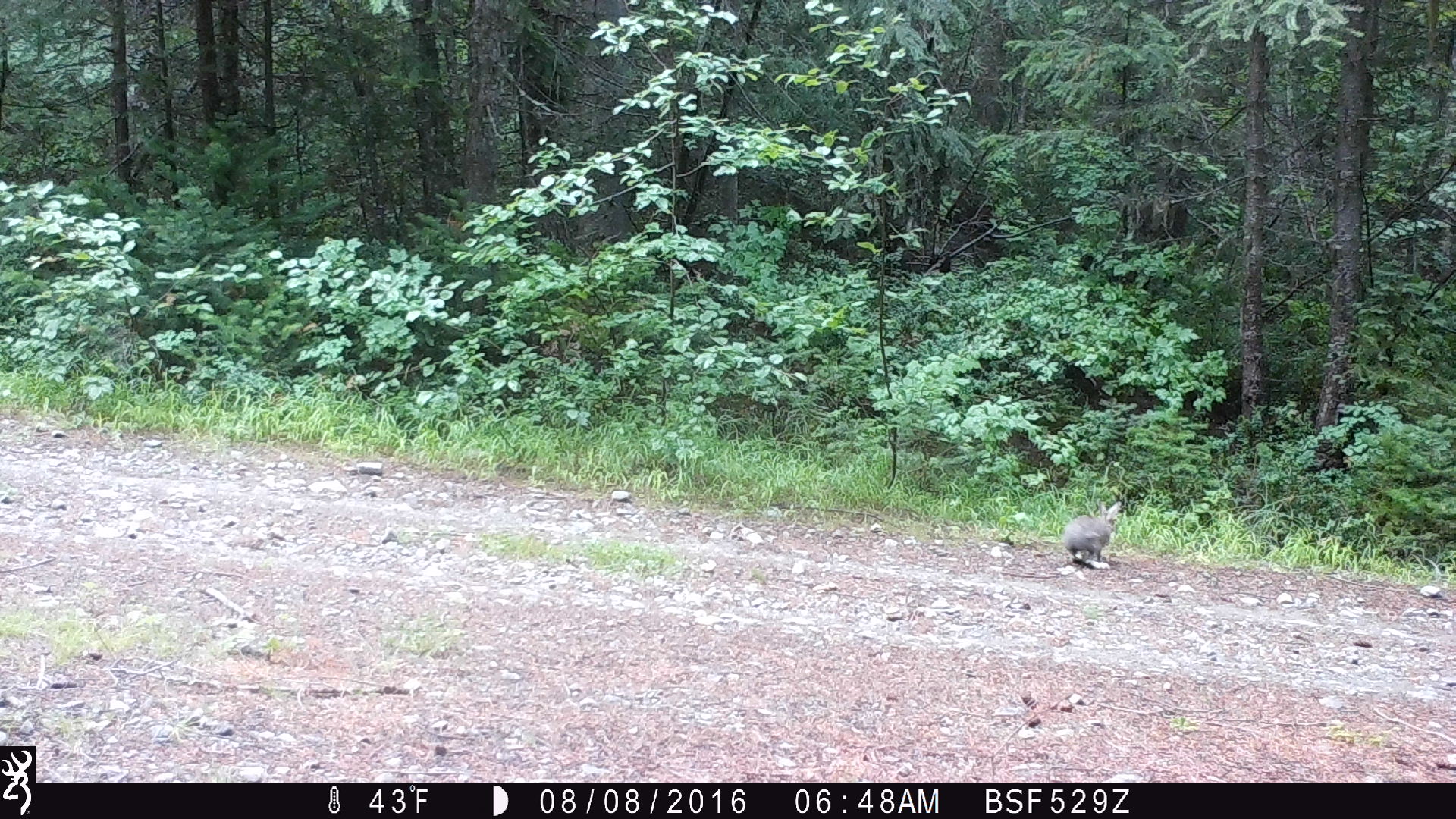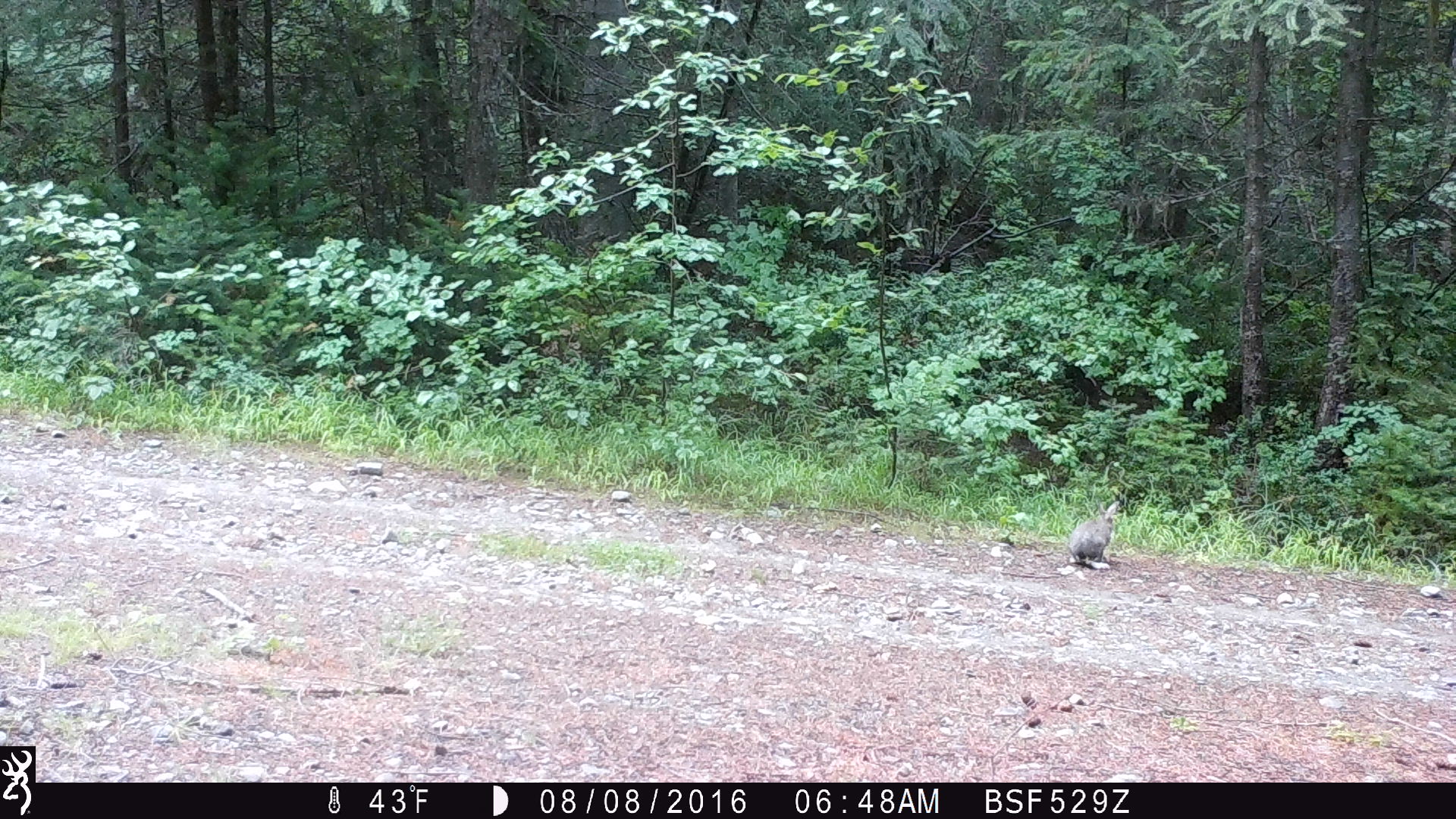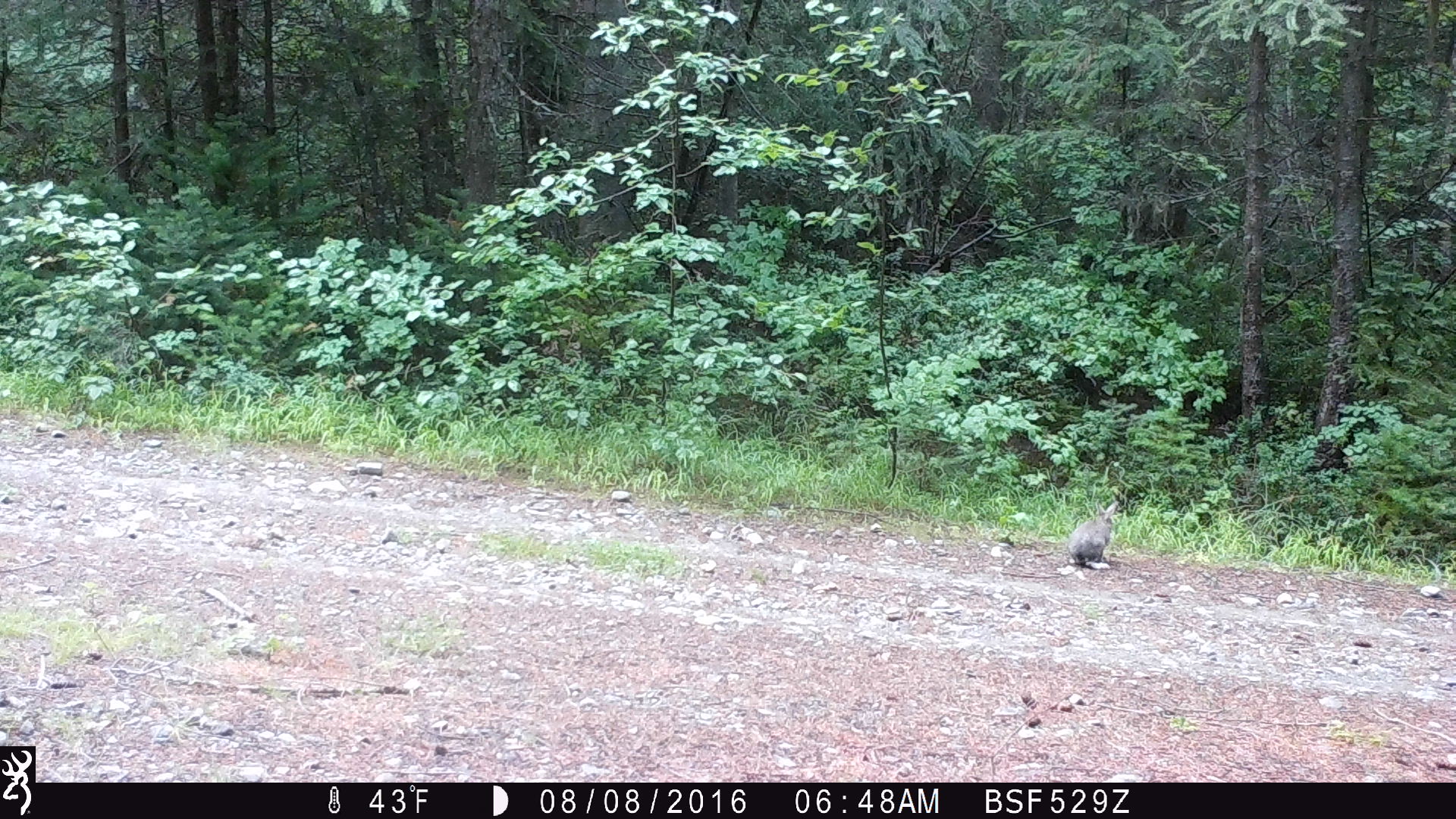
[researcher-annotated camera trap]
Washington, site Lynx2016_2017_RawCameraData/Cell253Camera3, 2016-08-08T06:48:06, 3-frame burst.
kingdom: Animalia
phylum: Chordata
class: Mammalia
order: Lagomorpha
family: Leporidae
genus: Lepus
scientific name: Lepus americanus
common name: snowshoe hare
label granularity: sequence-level